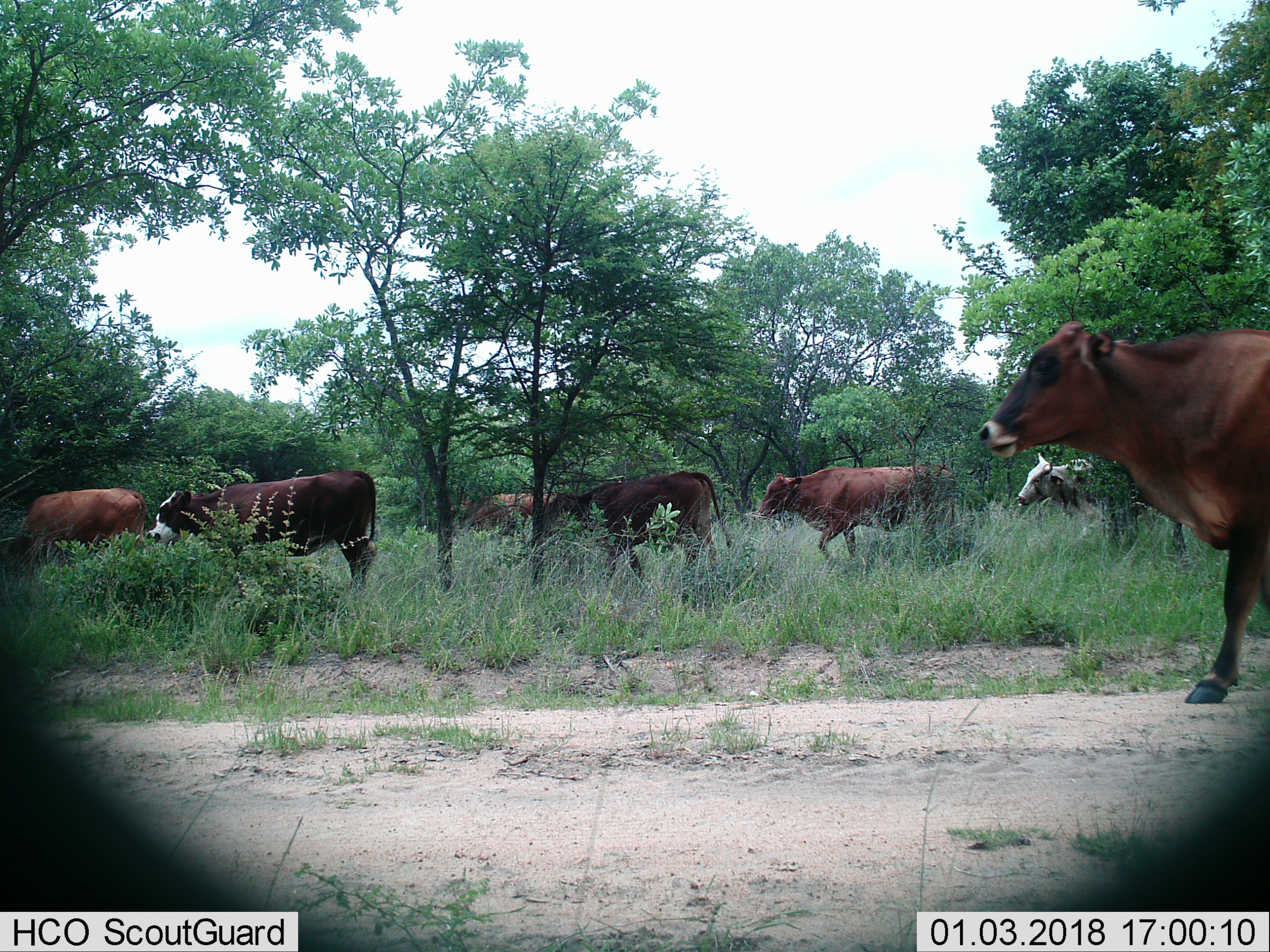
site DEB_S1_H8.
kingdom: Animalia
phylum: Chordata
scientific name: Vertebrata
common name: domestic animal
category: domesticanimal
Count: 7.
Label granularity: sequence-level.